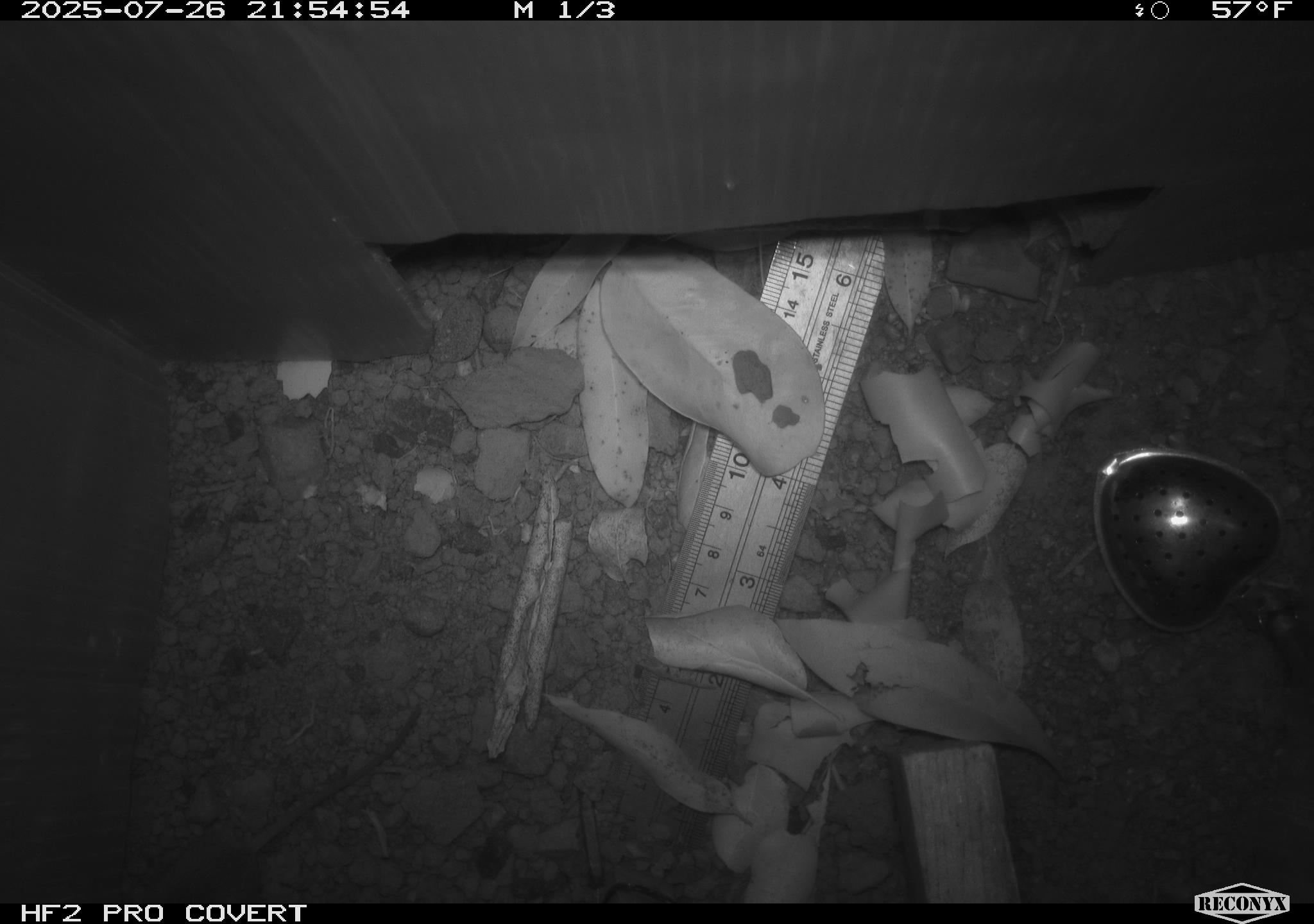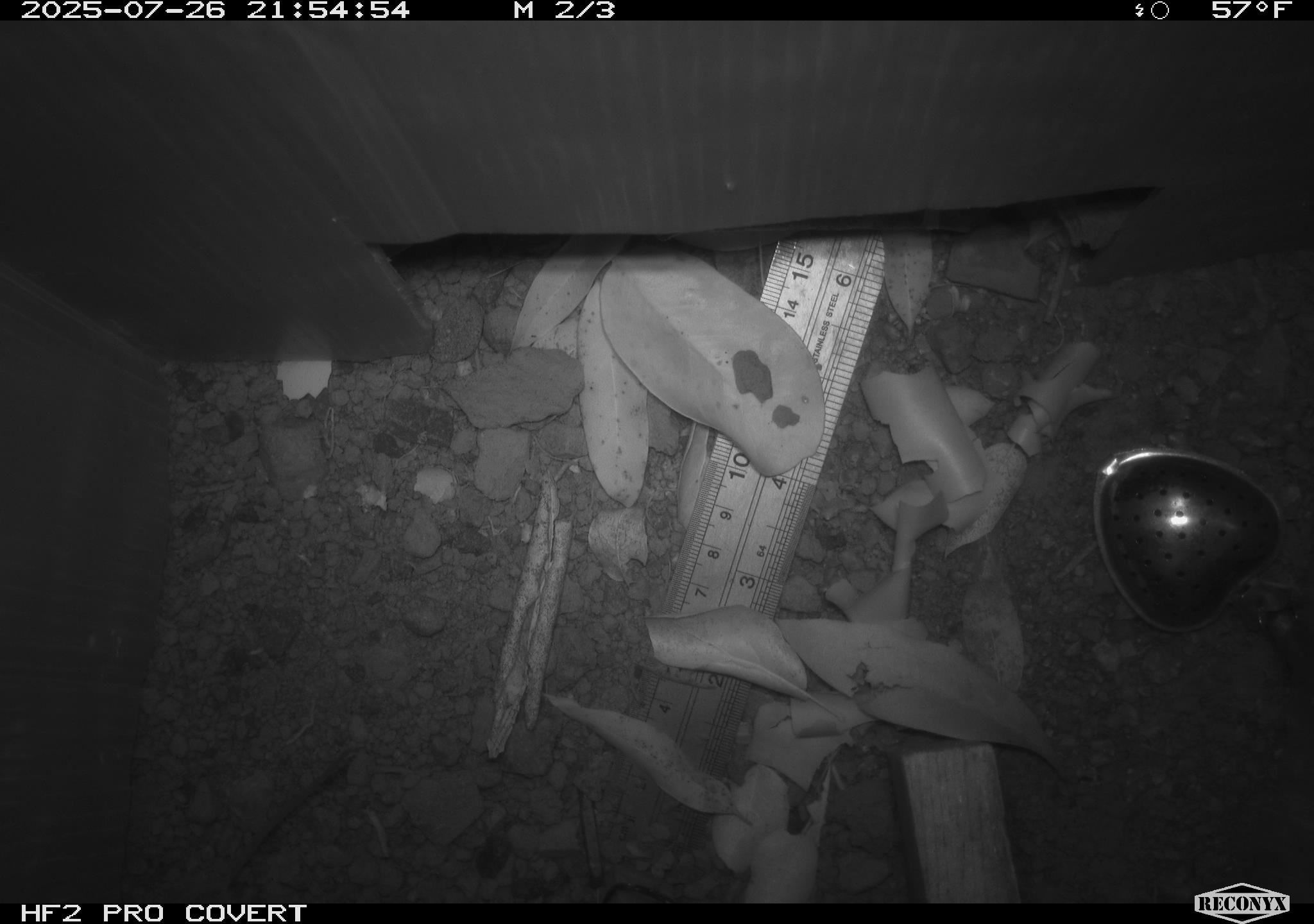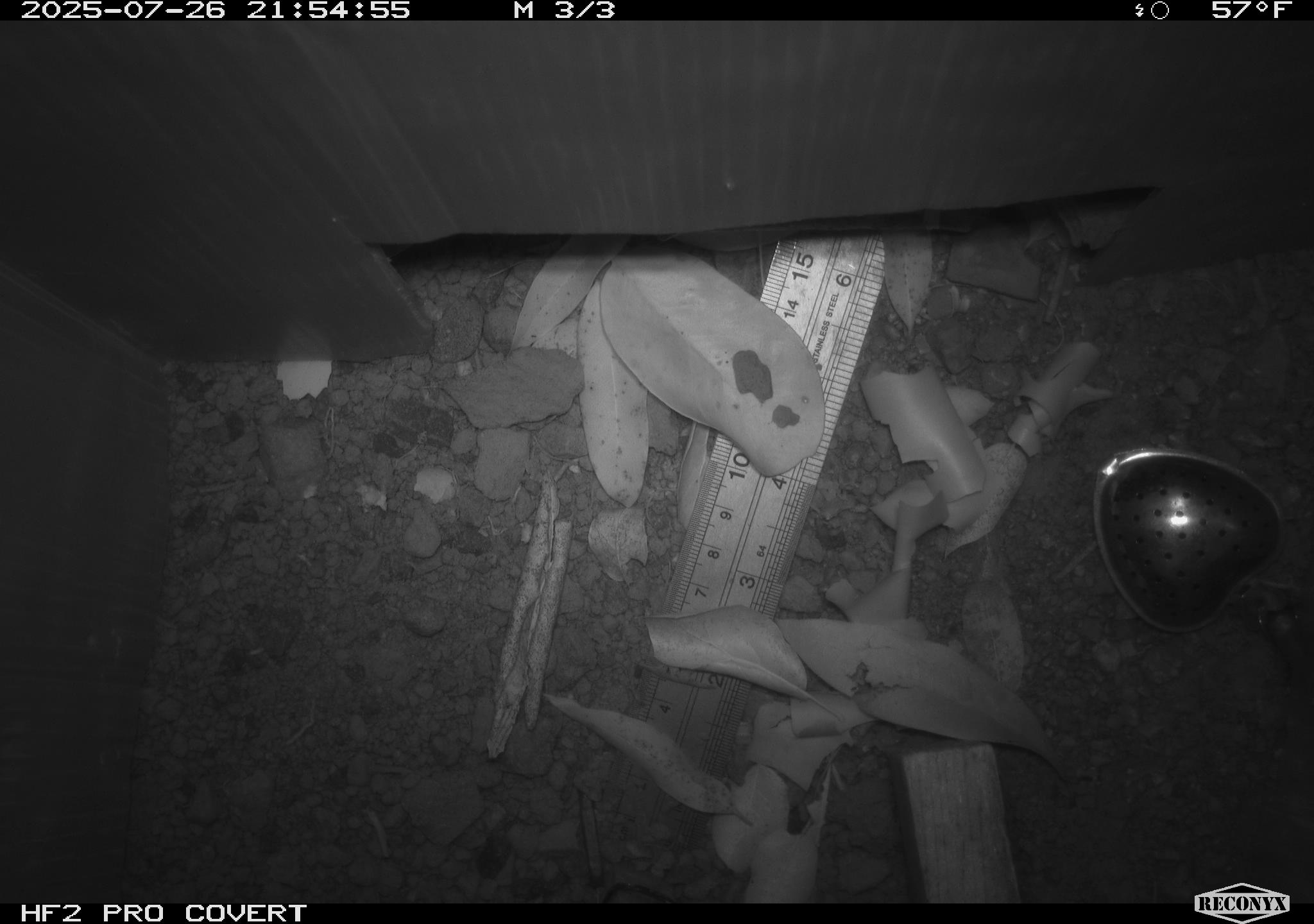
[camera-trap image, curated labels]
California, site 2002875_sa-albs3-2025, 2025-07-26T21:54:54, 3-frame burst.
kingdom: Animalia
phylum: Chordata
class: Mammalia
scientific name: Mammalia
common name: small mammal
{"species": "small mammal (Mammalia)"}